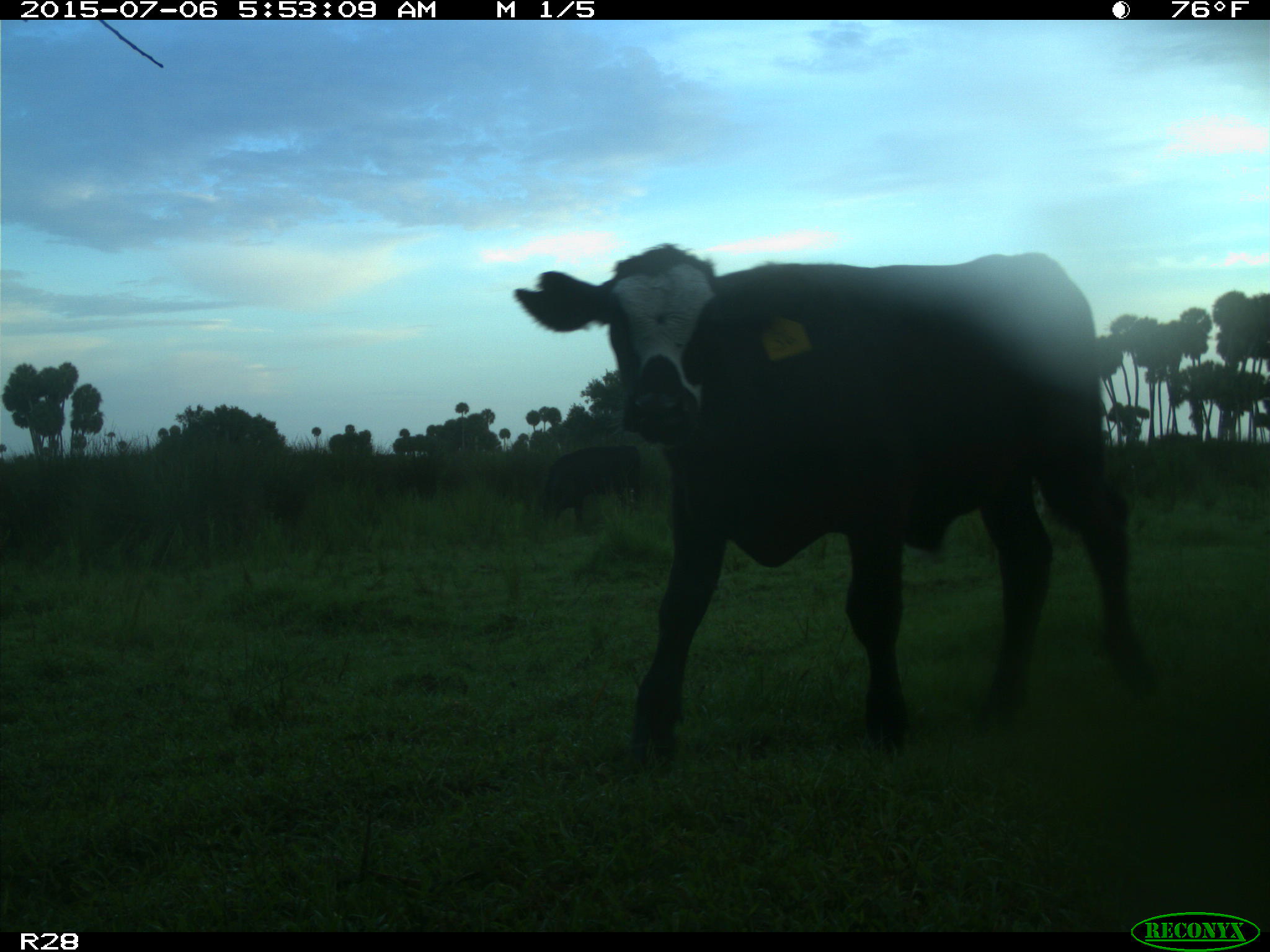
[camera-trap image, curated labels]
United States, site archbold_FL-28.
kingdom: Animalia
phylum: Chordata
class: Mammalia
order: Artiodactyla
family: Bovidae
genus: Bos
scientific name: Bos taurus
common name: domestic cow